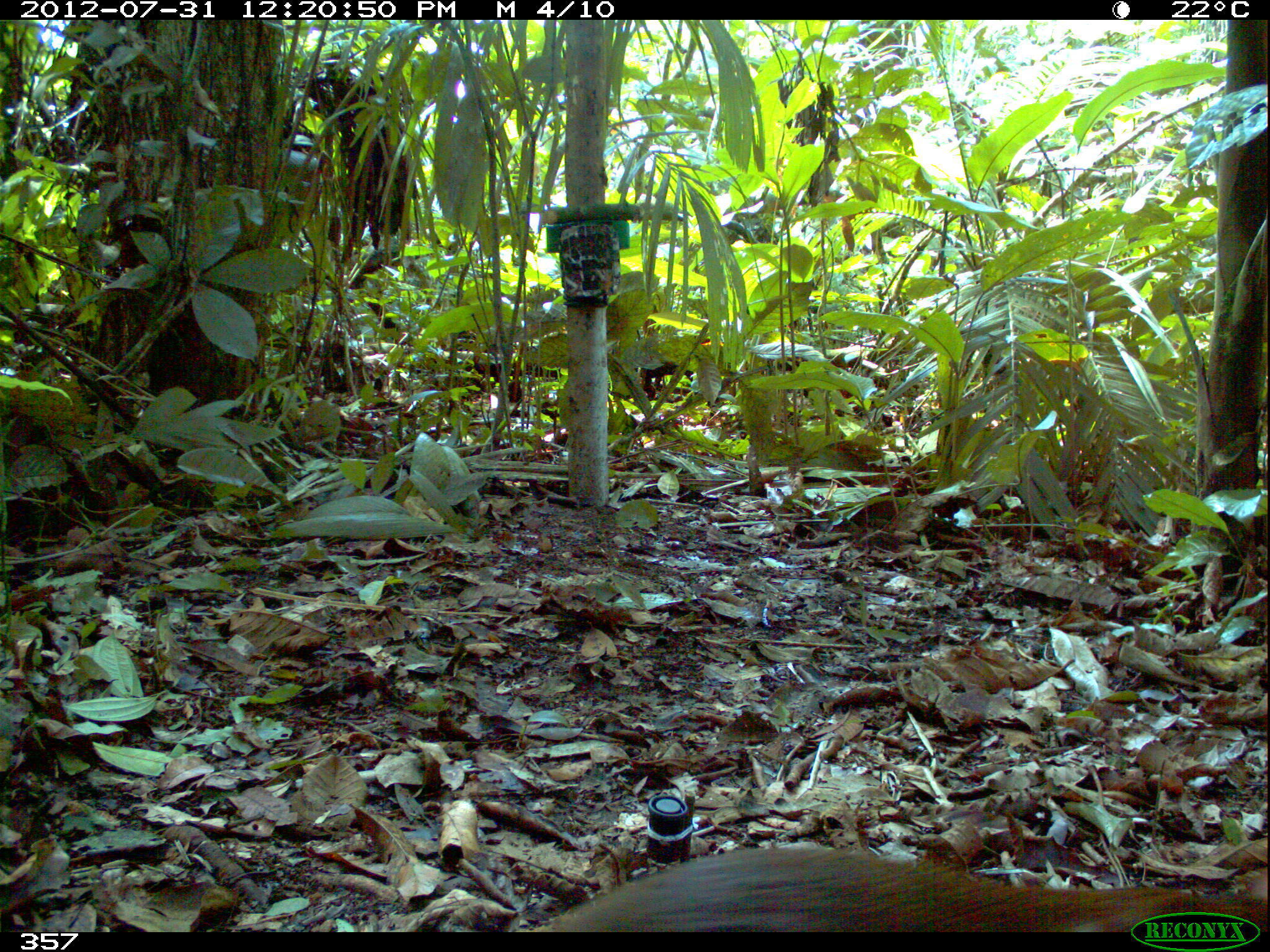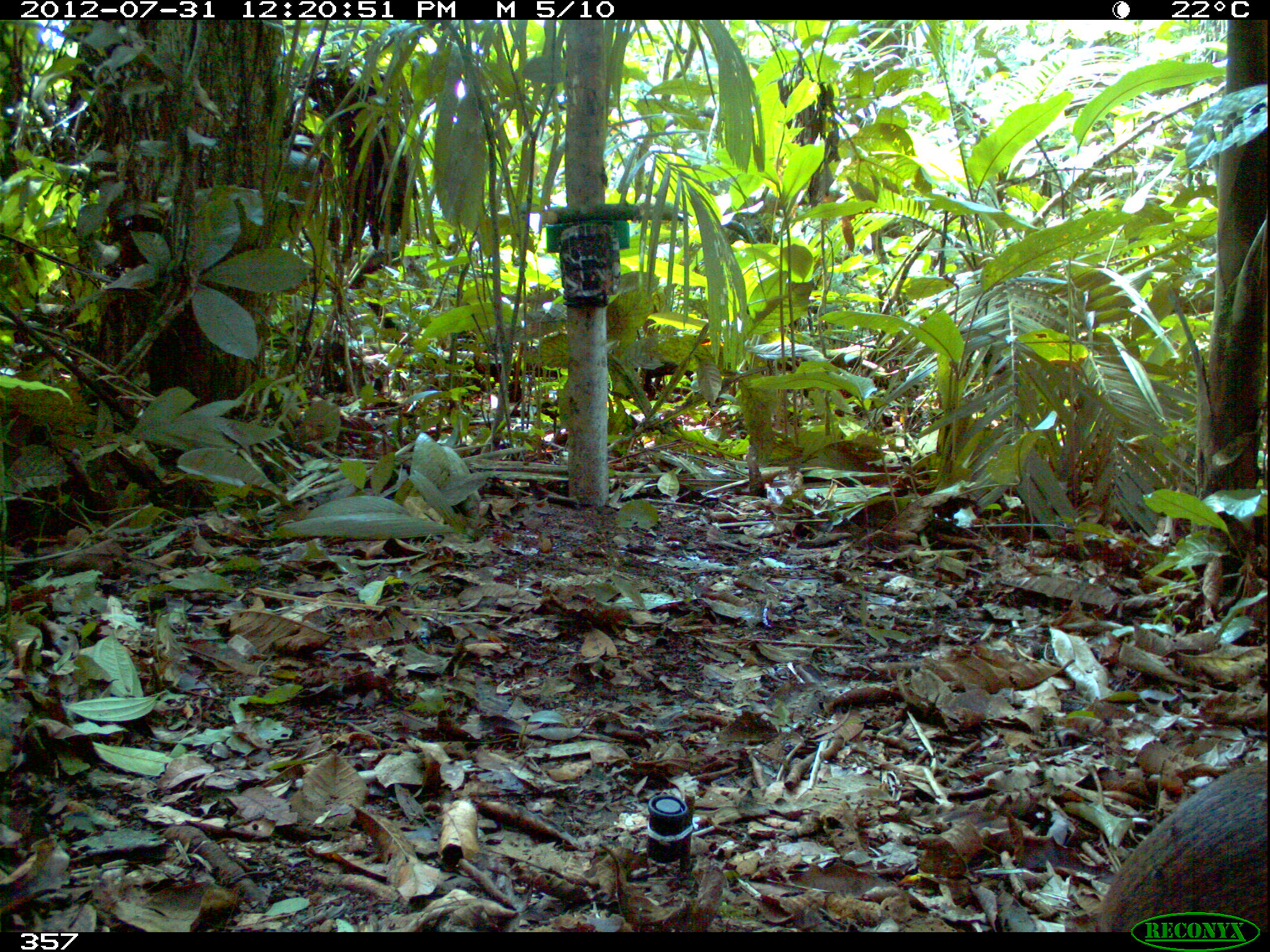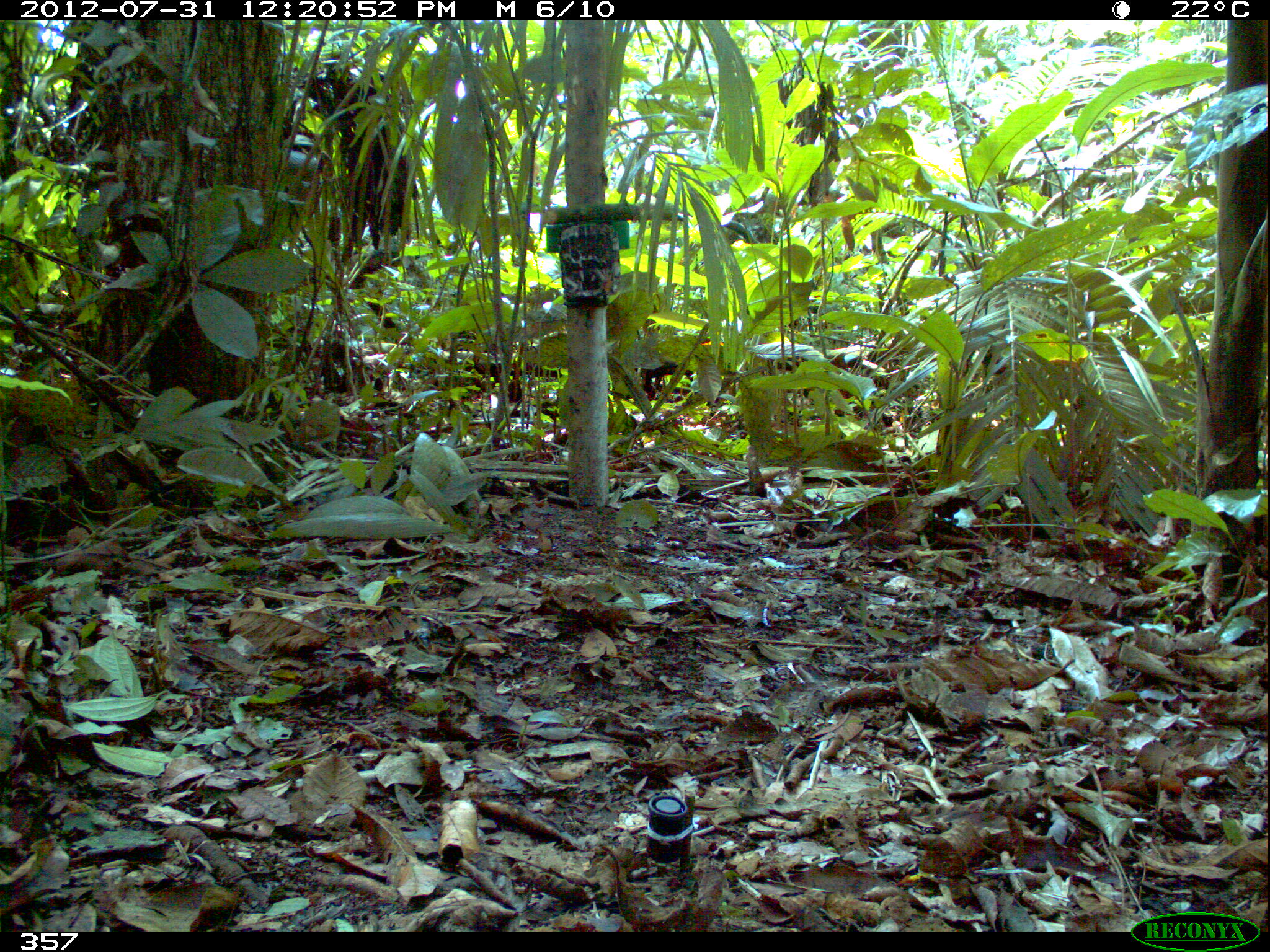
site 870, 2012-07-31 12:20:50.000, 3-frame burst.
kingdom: Animalia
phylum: Chordata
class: Mammalia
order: Rodentia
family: Dasyproctidae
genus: Dasyprocta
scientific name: Dasyprocta punctata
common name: central american agouti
Dasyprocta punctata (central american agouti).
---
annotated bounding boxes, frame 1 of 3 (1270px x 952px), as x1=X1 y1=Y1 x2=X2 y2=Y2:
dasyprocta punctata: x1=530 y1=843 x2=1264 y2=928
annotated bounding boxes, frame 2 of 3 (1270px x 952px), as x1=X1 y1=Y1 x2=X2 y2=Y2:
dasyprocta punctata: x1=1088 y1=759 x2=1268 y2=932